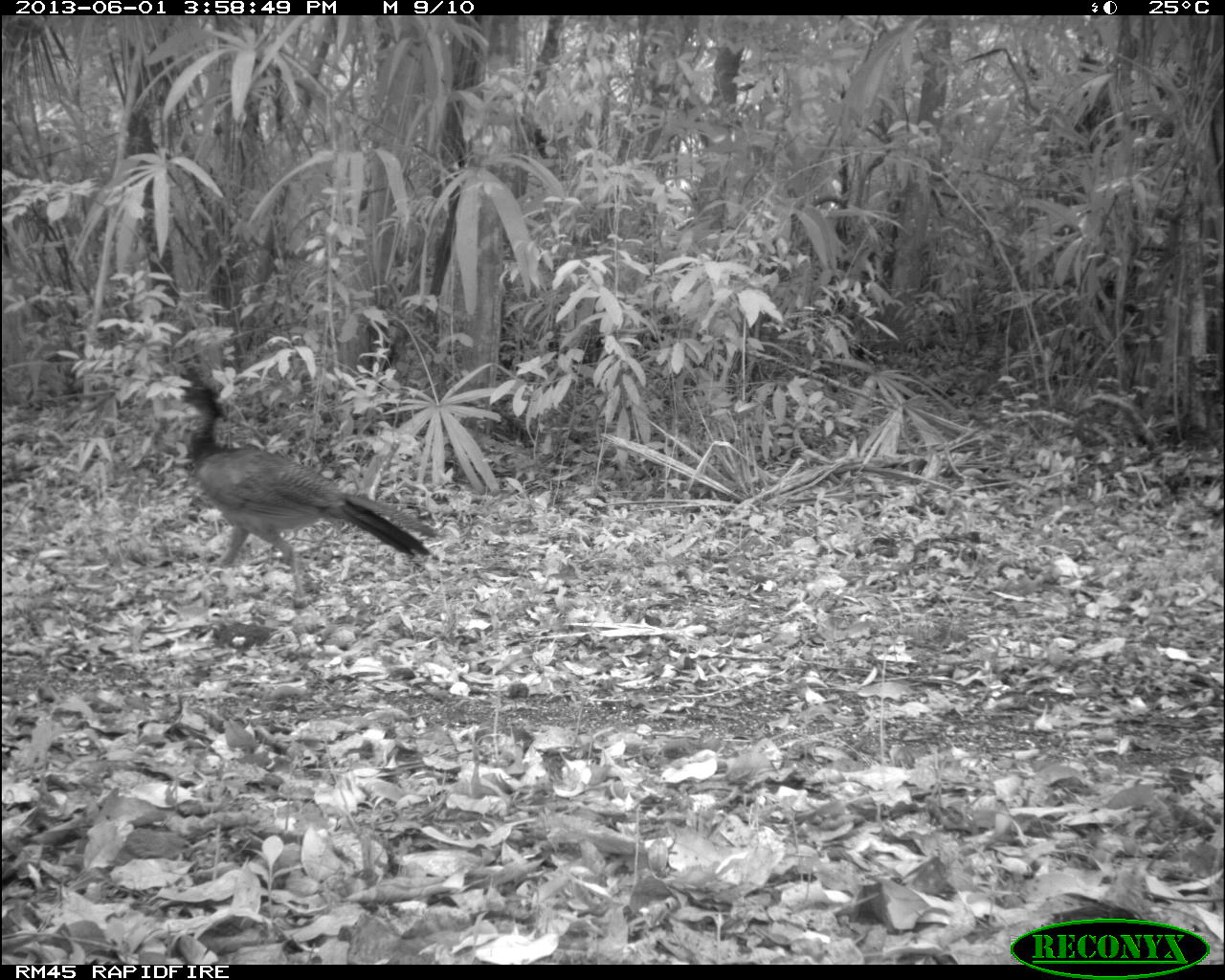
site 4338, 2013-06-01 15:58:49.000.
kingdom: Animalia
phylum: Chordata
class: Aves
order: Galliformes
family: Cracidae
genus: Crax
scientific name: Crax rubra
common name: great curassow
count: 2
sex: female